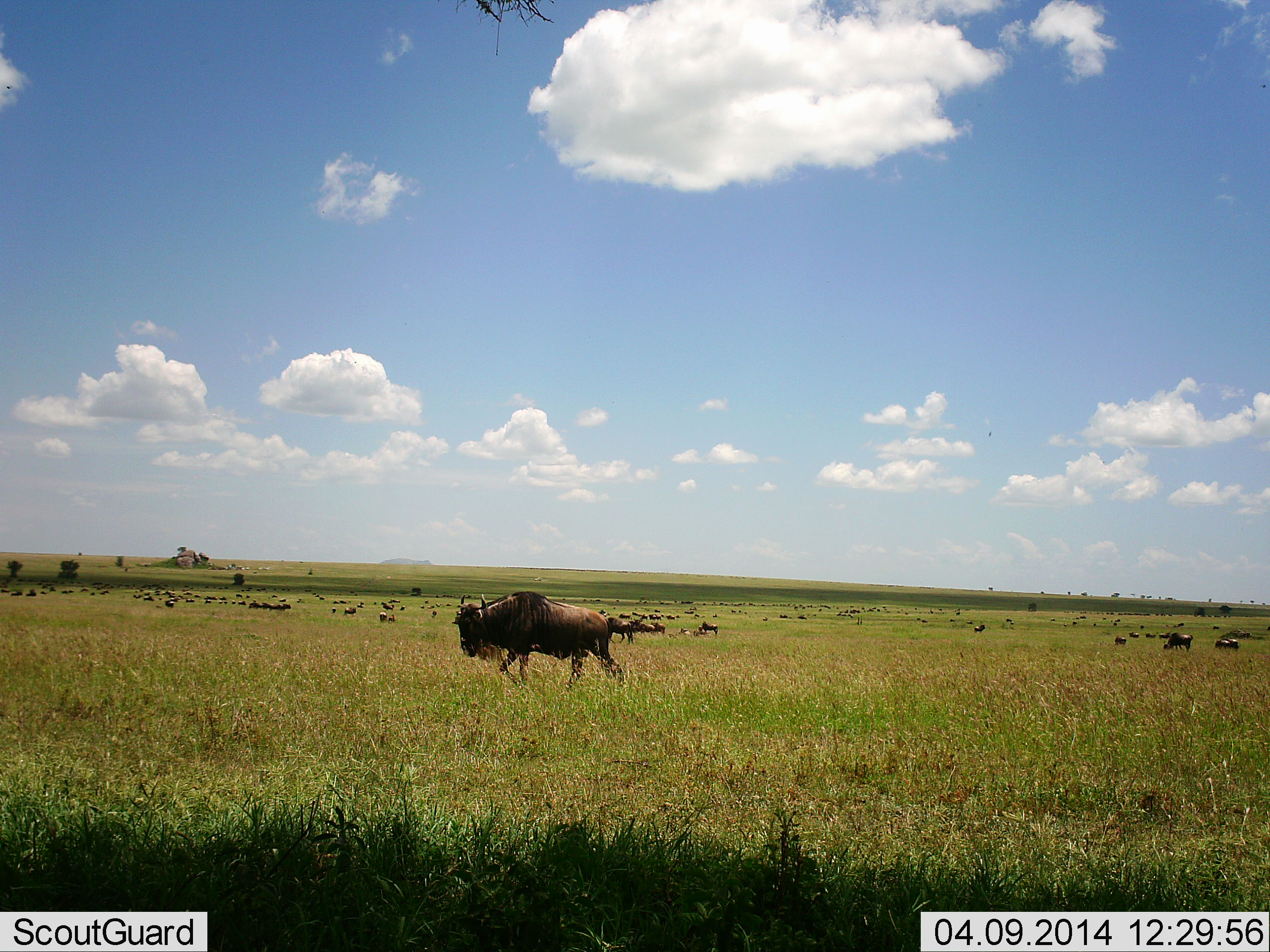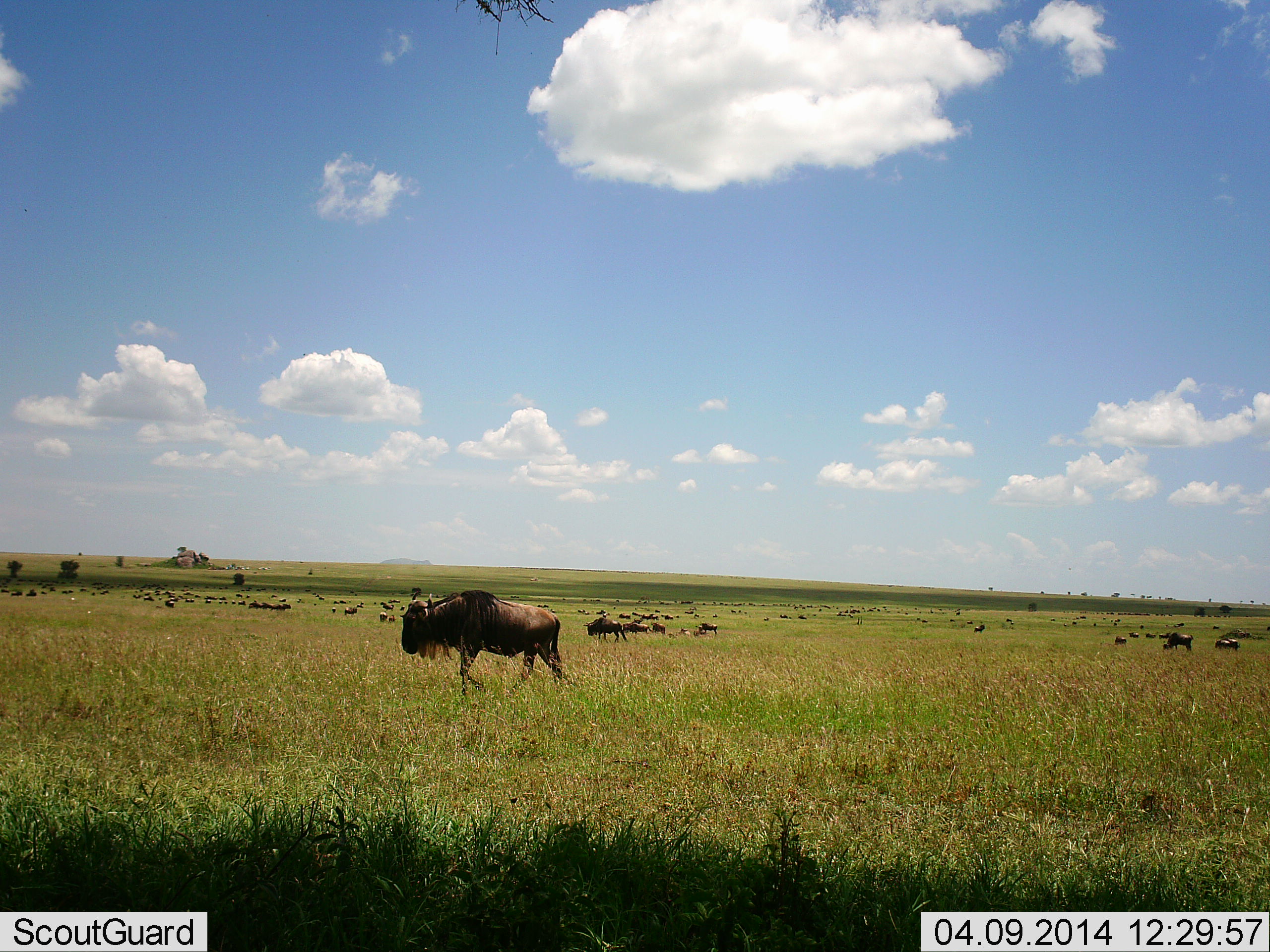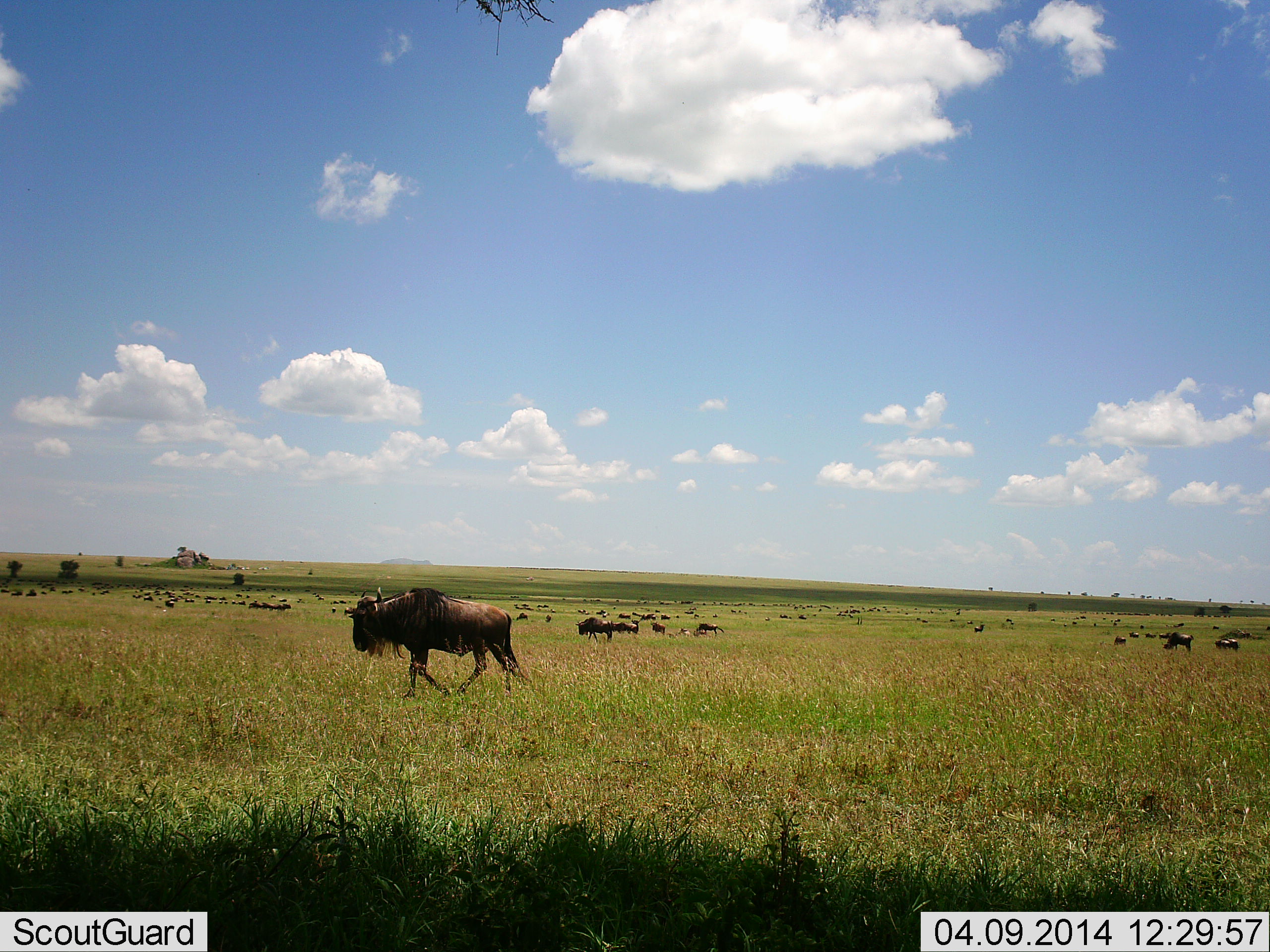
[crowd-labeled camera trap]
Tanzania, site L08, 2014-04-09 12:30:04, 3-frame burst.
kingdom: Animalia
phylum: Chordata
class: Mammalia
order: Artiodactyla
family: Bovidae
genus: Connochaetes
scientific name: Connochaetes taurinus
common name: blue wildebeest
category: wildebeest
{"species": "wildebeest (blue wildebeest) (Connochaetes taurinus)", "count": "51+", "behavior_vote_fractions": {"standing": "50%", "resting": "10%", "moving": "80%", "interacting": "0%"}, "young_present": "0%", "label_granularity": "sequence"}